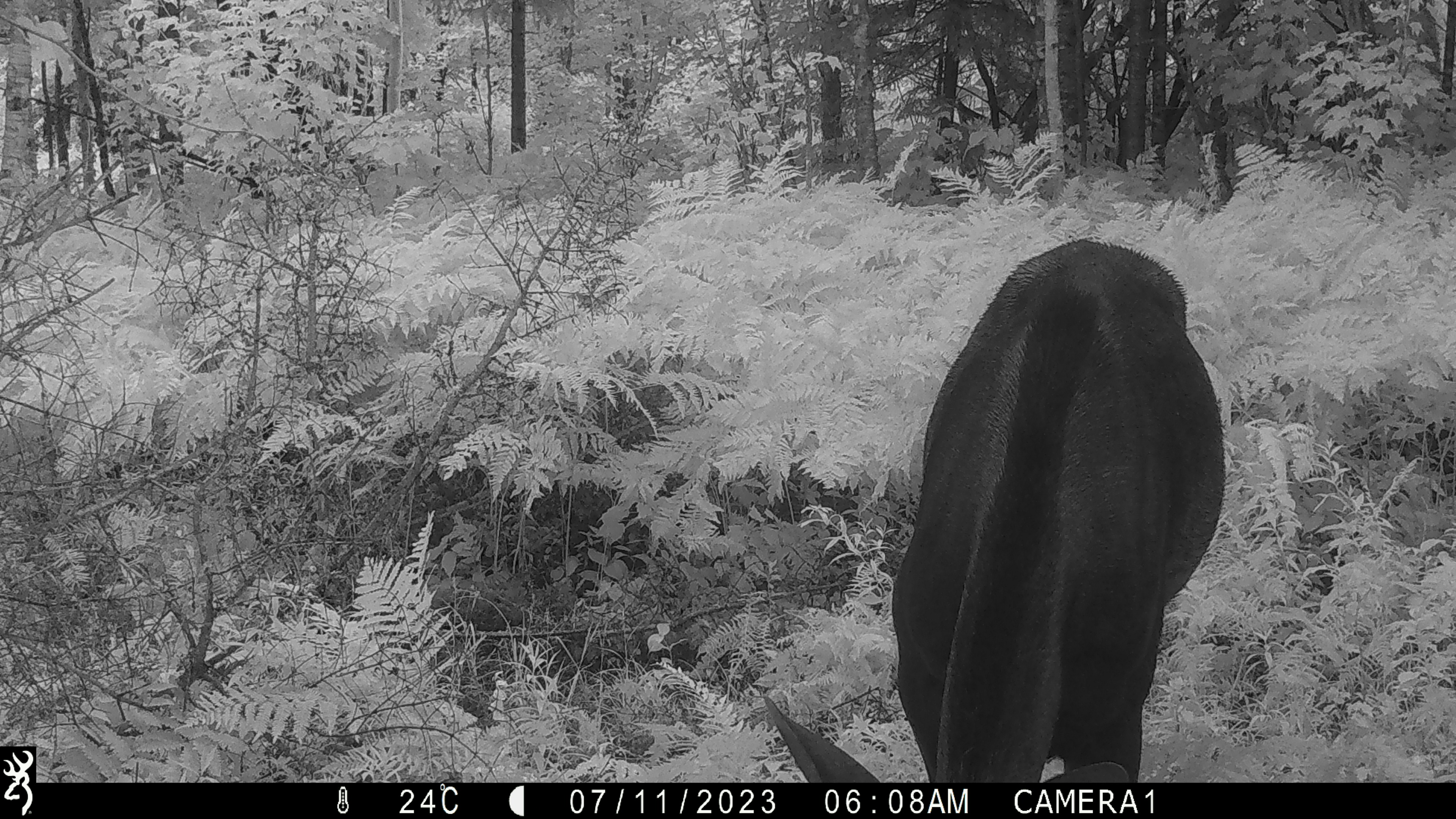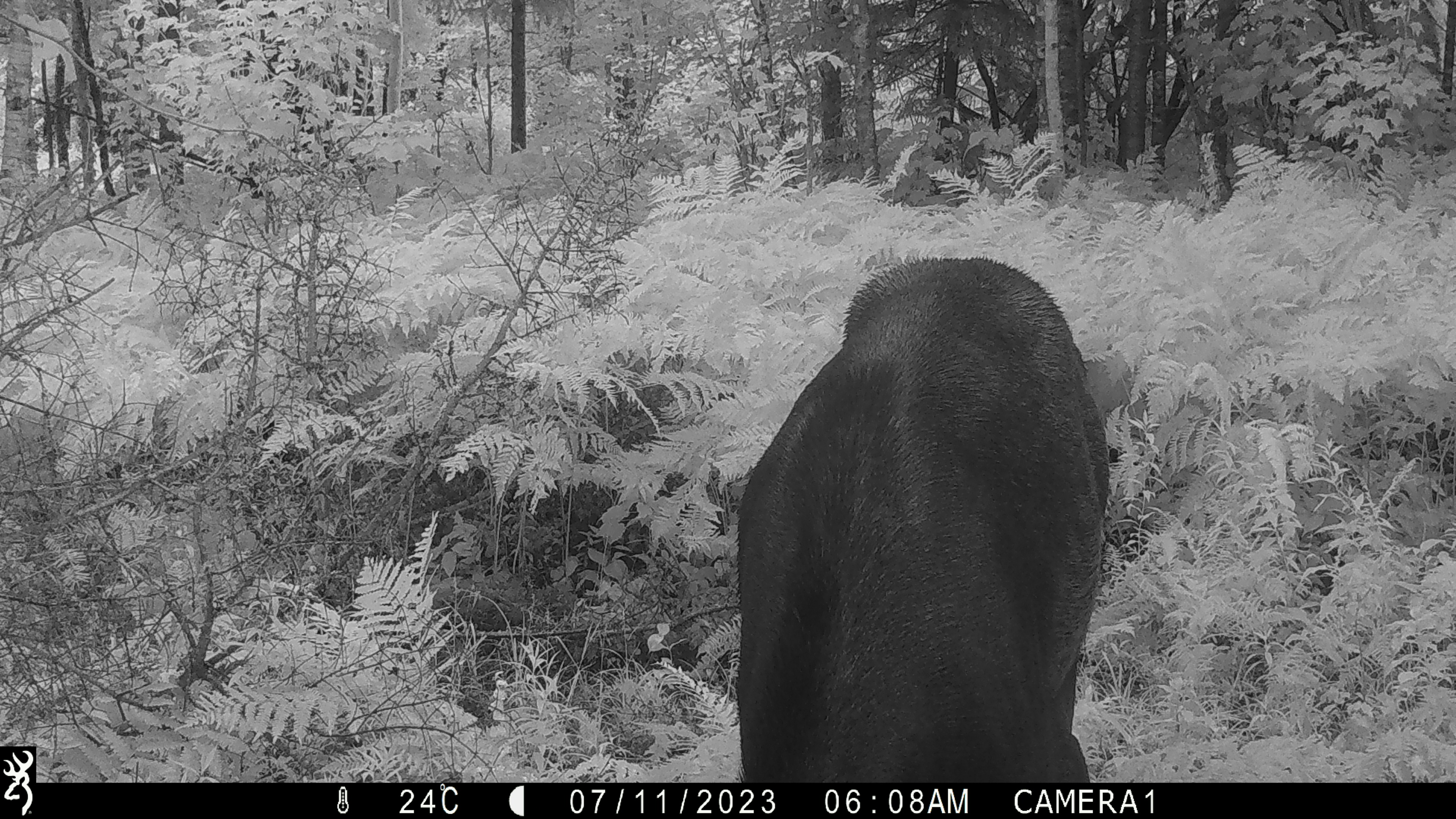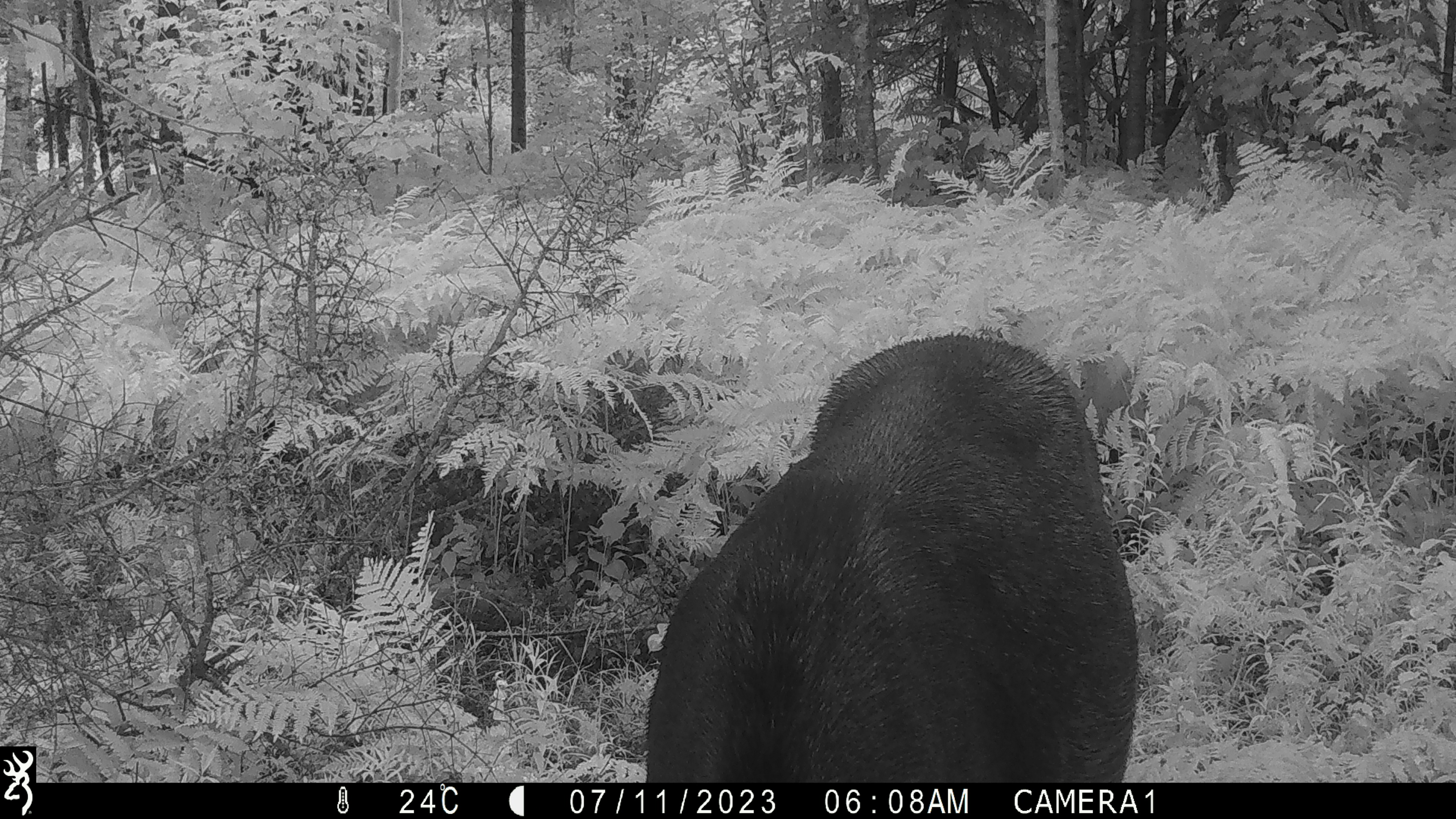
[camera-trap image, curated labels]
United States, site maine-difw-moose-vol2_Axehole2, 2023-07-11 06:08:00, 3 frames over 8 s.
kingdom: Animalia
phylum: Chordata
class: Mammalia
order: Artiodactyla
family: Cervidae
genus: Alces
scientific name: Alces alces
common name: moose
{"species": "moose (Alces alces)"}